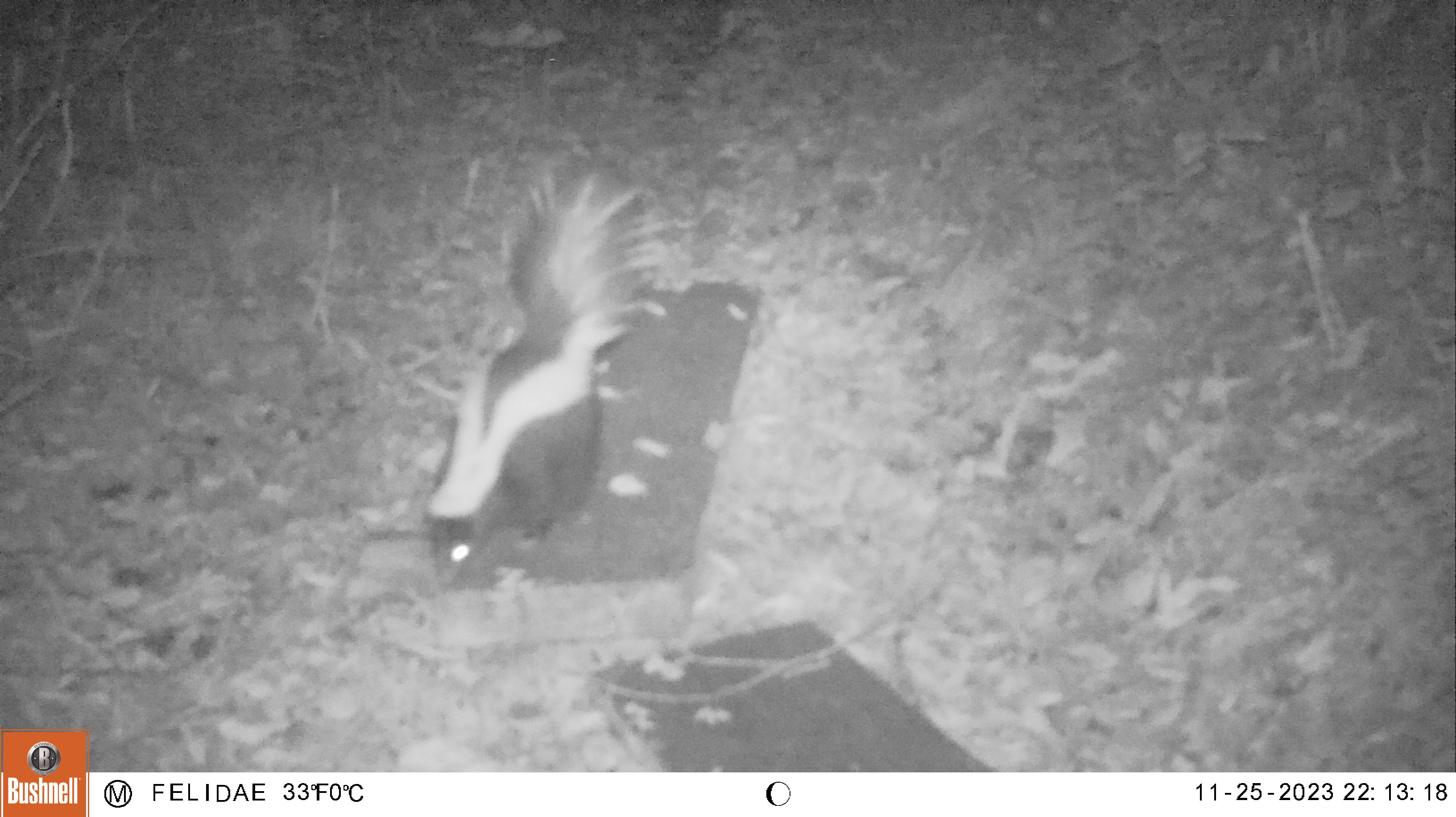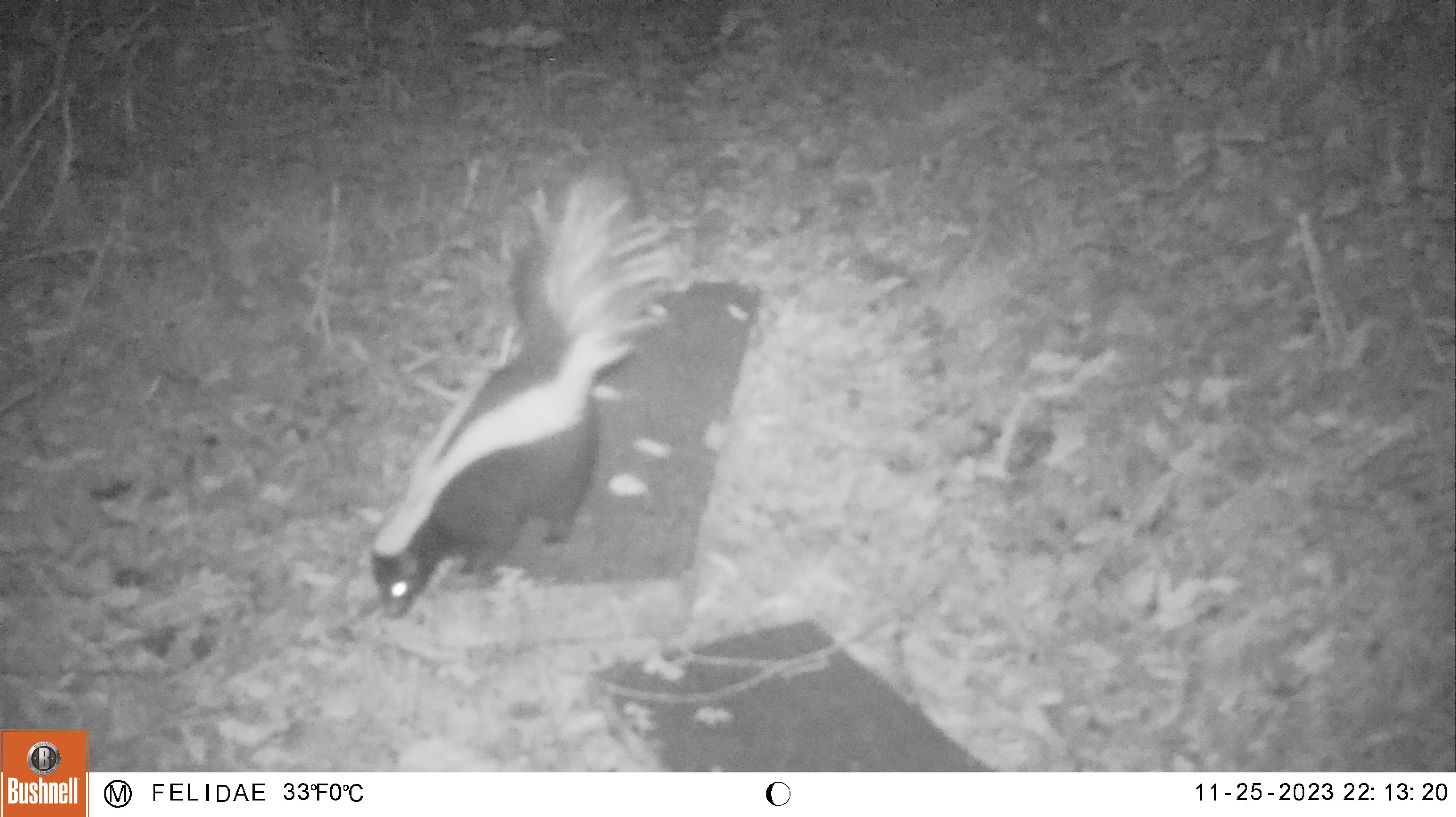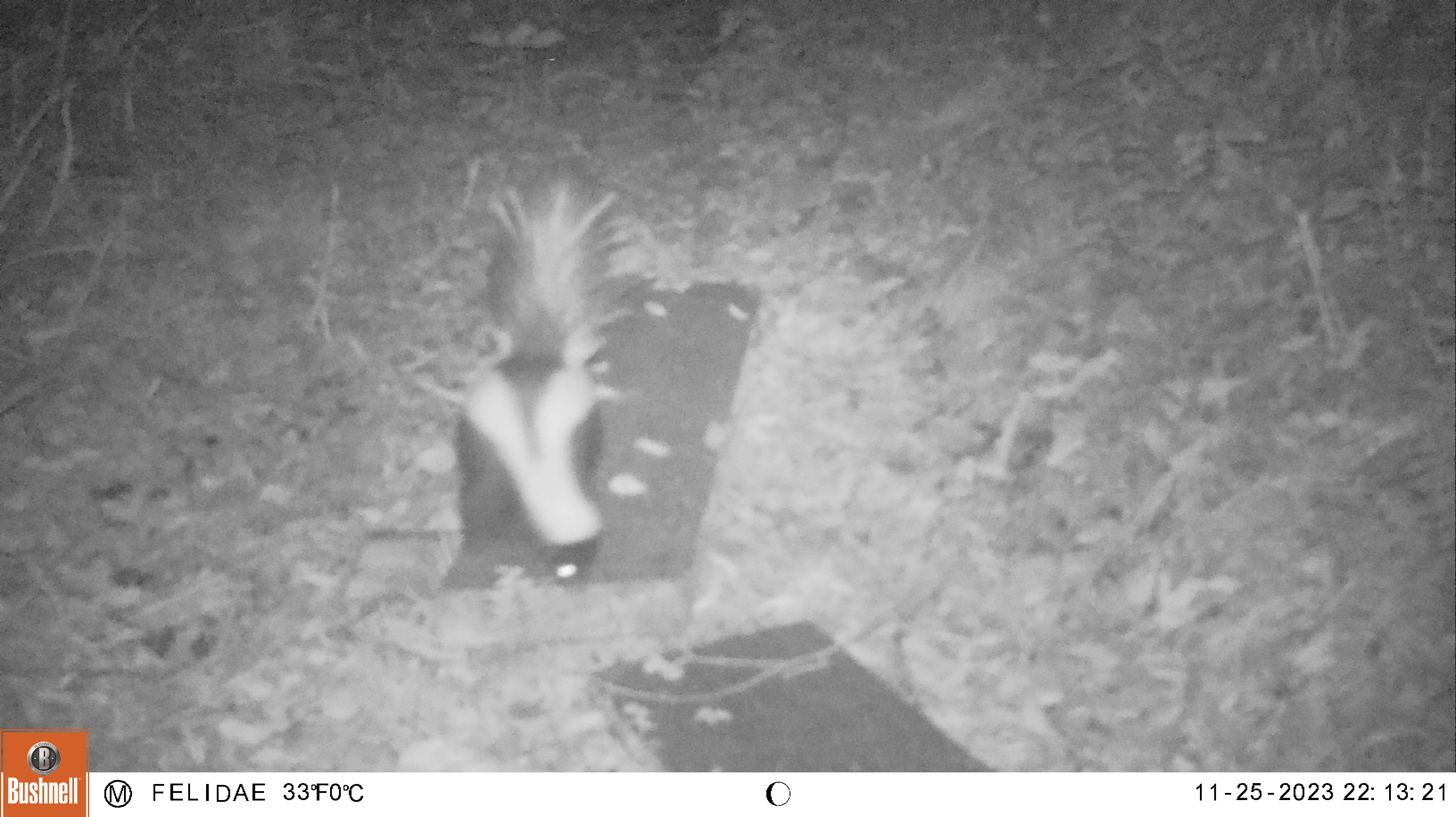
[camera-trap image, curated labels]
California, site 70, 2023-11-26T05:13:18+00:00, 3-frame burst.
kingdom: Animalia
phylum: Chordata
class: Mammalia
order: Carnivora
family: Mephitidae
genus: Mephitis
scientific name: Mephitis mephitis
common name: striped skunk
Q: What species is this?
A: Striped skunk (Mephitis mephitis).